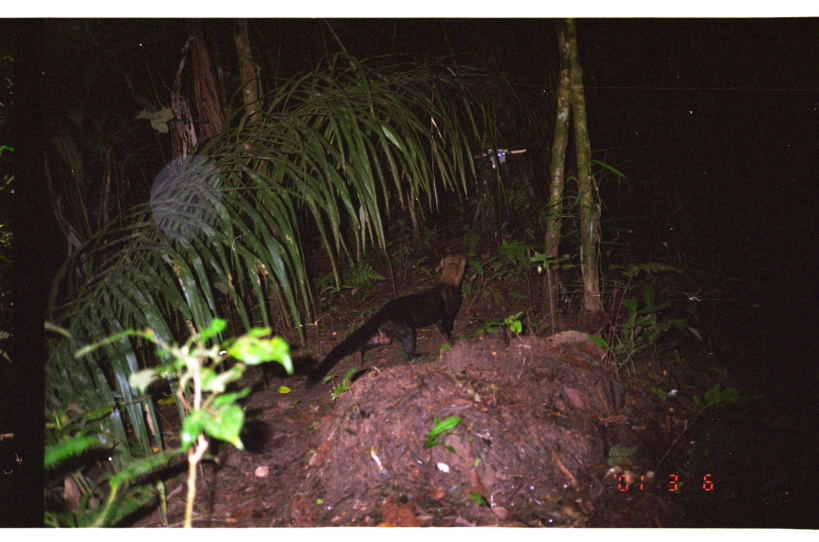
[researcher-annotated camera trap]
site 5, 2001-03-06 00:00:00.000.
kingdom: Animalia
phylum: Chordata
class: Mammalia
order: Carnivora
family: Mustelidae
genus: Eira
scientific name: Eira barbara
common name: tayra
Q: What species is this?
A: Eira barbara (tayra).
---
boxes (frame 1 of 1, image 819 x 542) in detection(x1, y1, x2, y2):
eira barbara: detection(302, 255, 470, 390)